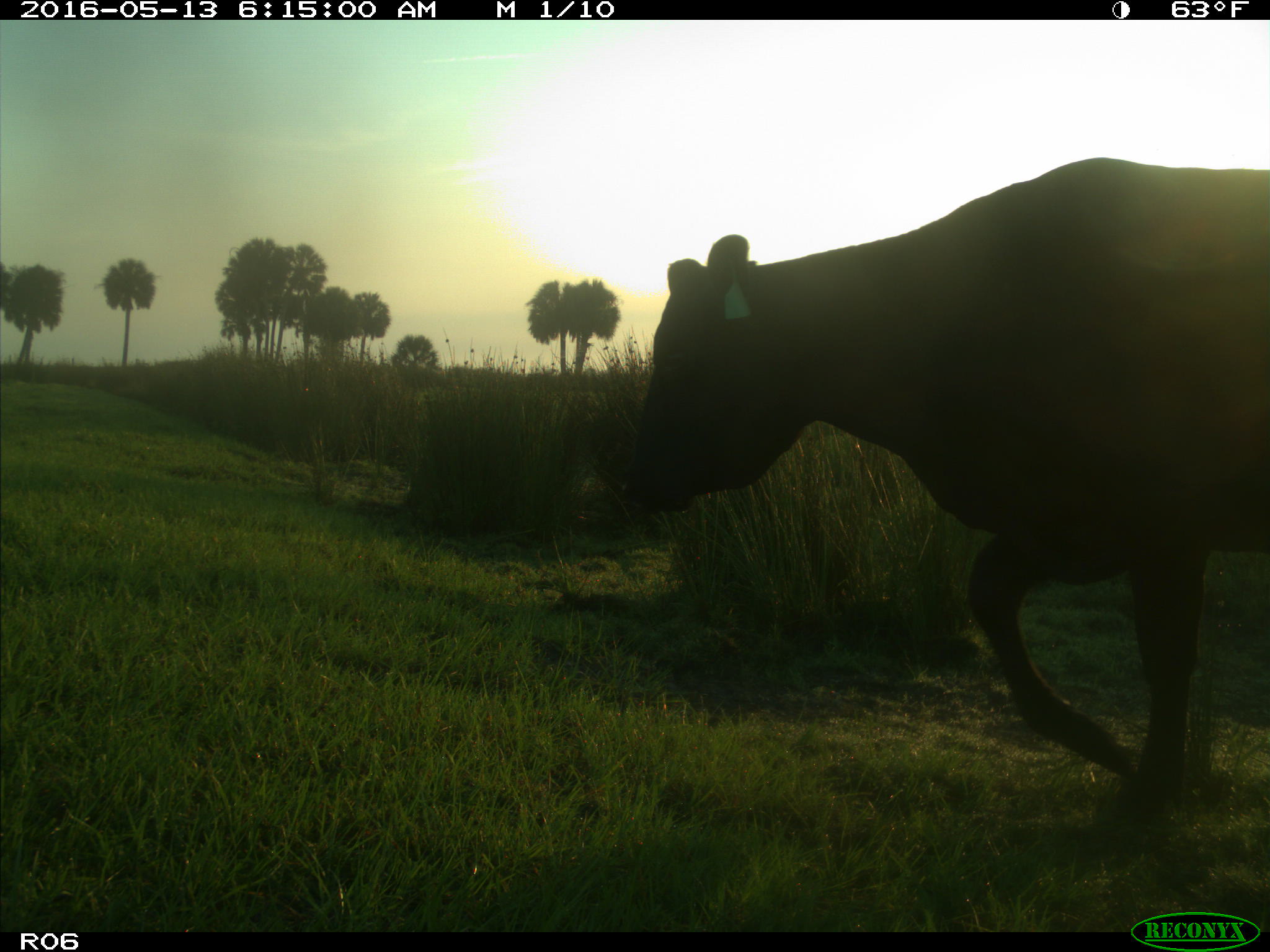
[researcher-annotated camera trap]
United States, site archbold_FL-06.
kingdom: Animalia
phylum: Chordata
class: Mammalia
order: Artiodactyla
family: Bovidae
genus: Bos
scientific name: Bos taurus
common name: domestic cow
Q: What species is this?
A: Bos taurus (domestic cow).